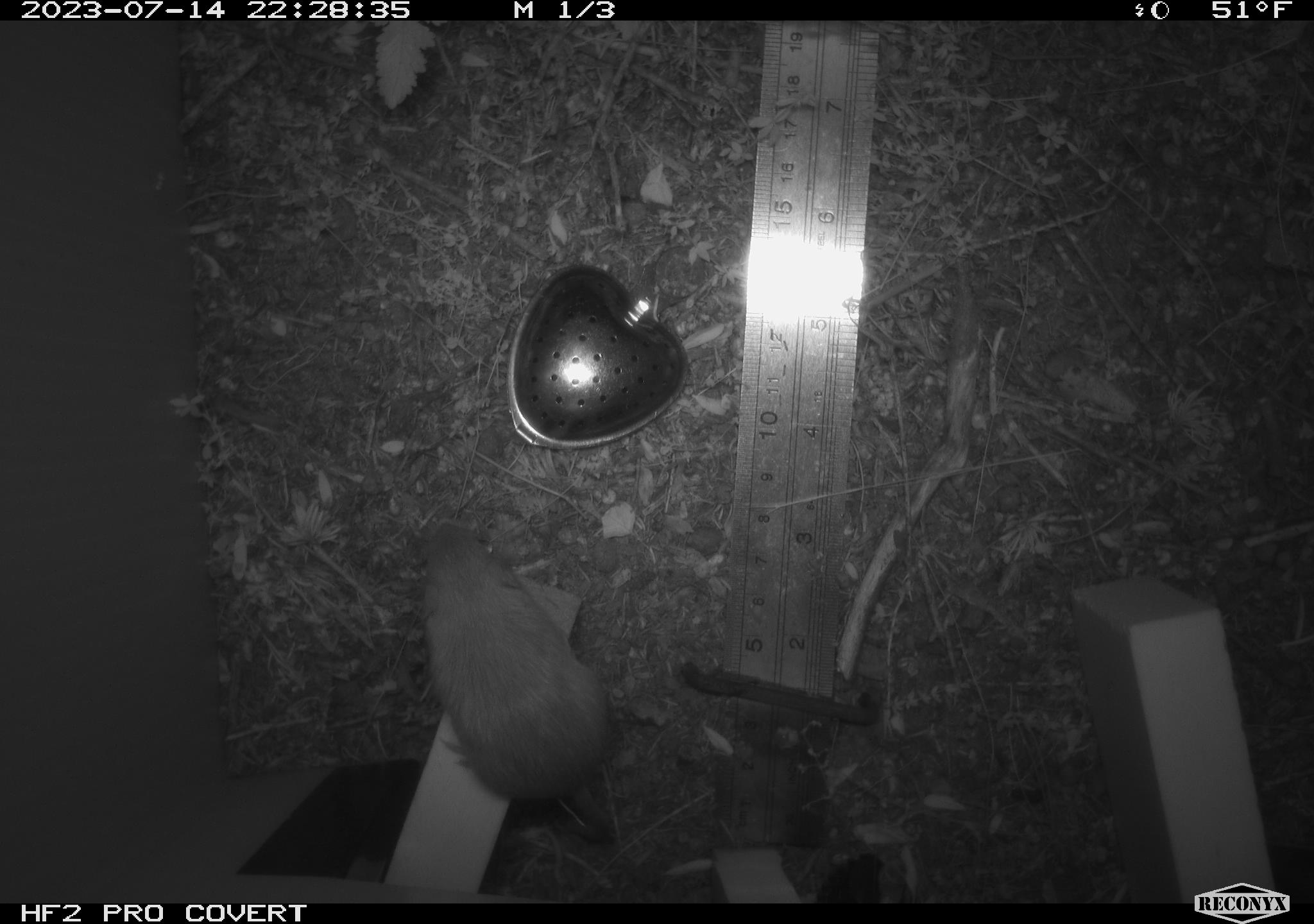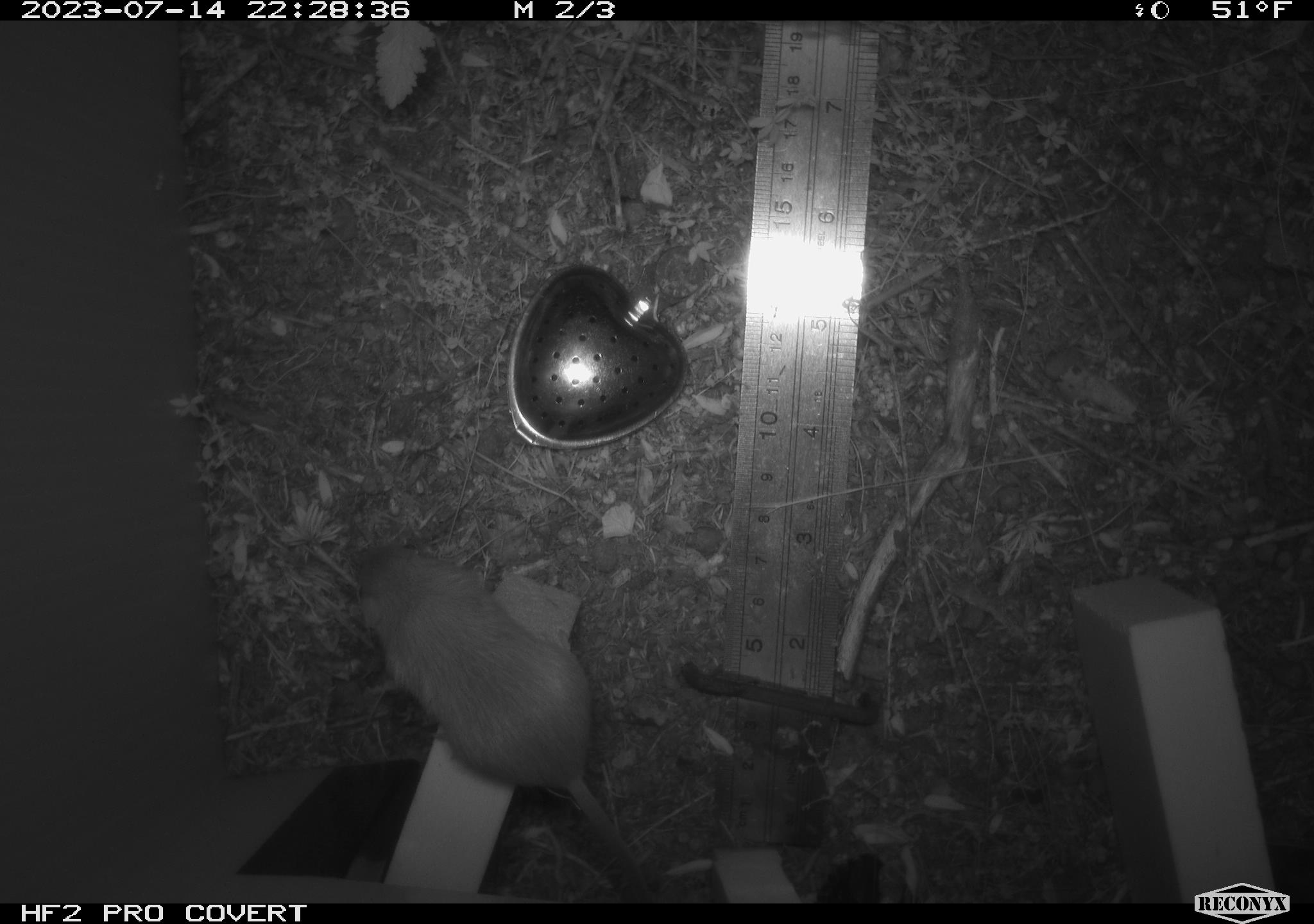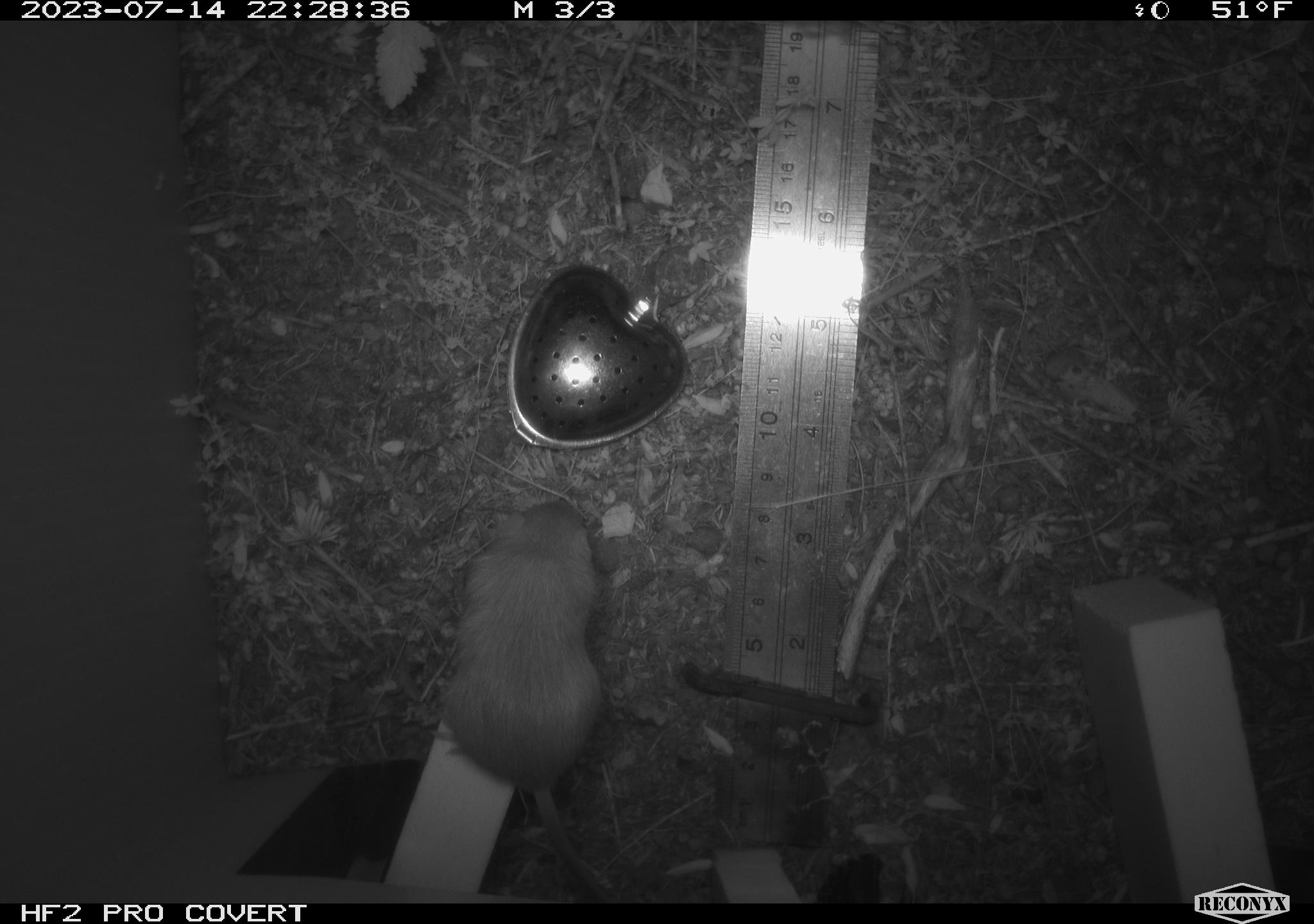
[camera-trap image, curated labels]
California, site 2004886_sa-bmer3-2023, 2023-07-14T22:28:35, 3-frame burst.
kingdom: Animalia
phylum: Chordata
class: Mammalia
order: Rodentia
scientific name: Rodentia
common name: mouse species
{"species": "mouse species (Rodentia)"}